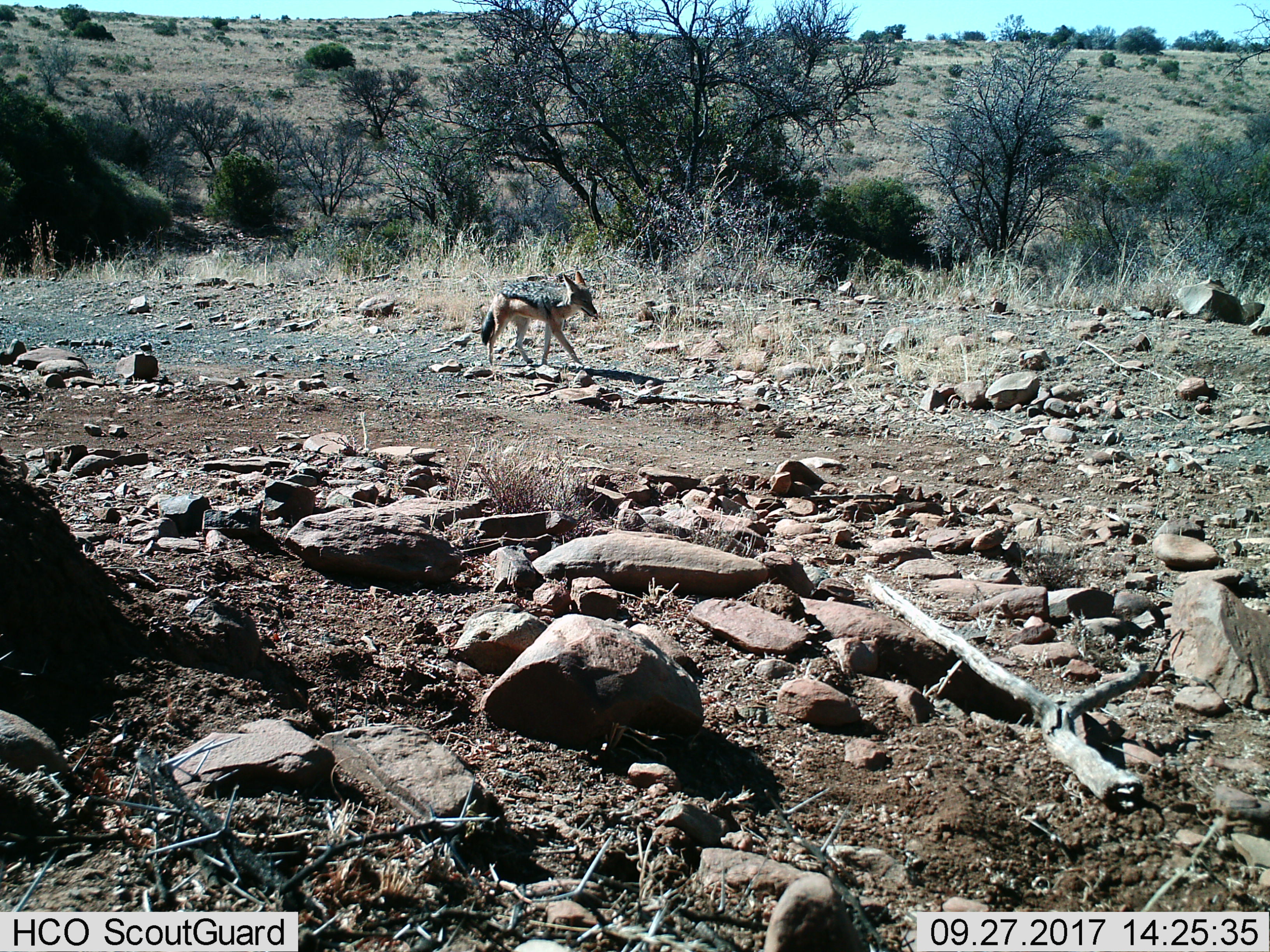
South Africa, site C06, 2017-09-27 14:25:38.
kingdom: Animalia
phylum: Chordata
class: Mammalia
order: Carnivora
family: Canidae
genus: Lupulella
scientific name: Lupulella mesomelas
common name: black-backed jackal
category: jackalblackbacked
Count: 1.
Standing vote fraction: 0%.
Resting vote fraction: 0%.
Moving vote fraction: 100%.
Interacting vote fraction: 0%.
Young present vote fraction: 0%.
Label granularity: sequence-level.